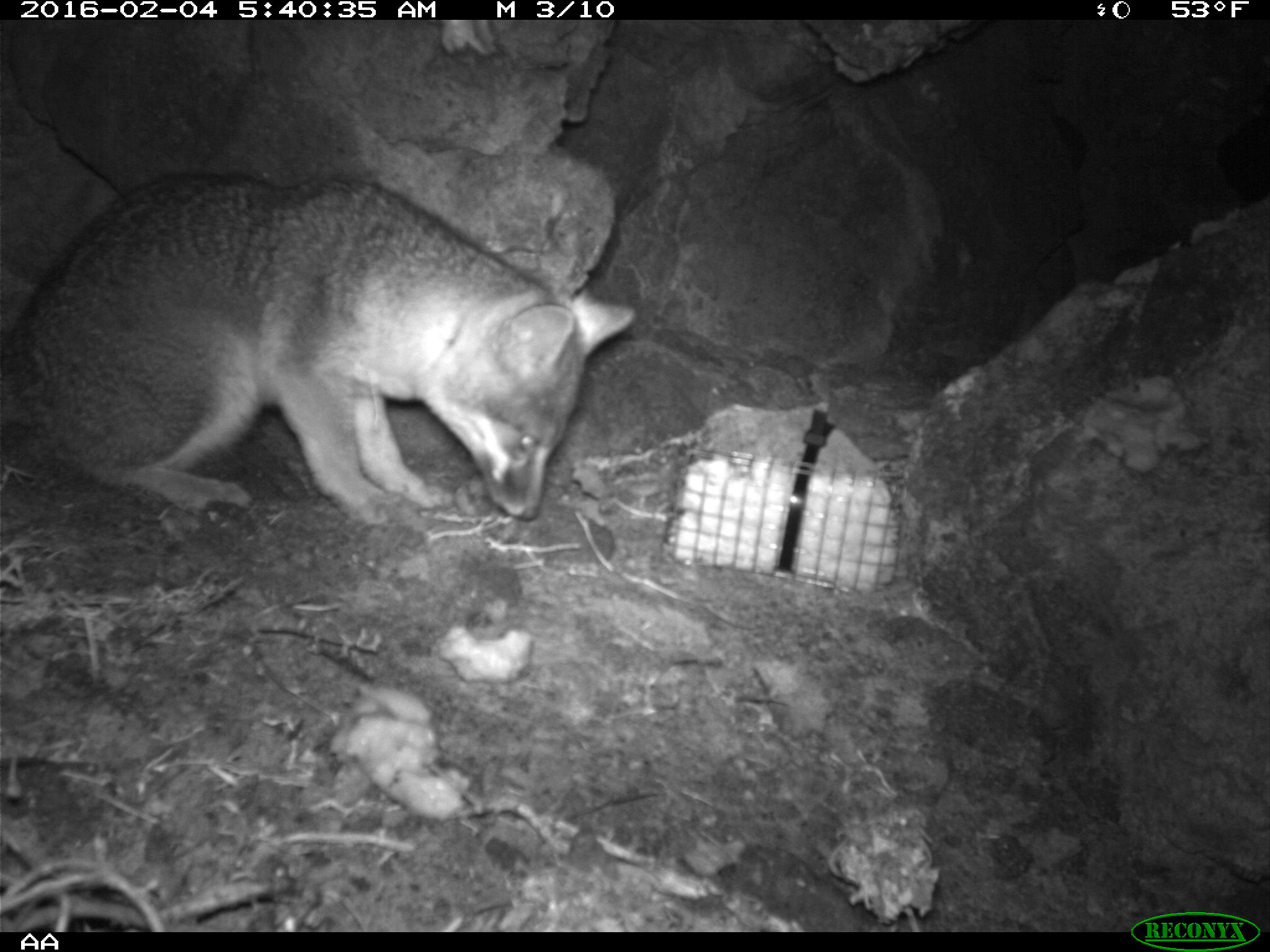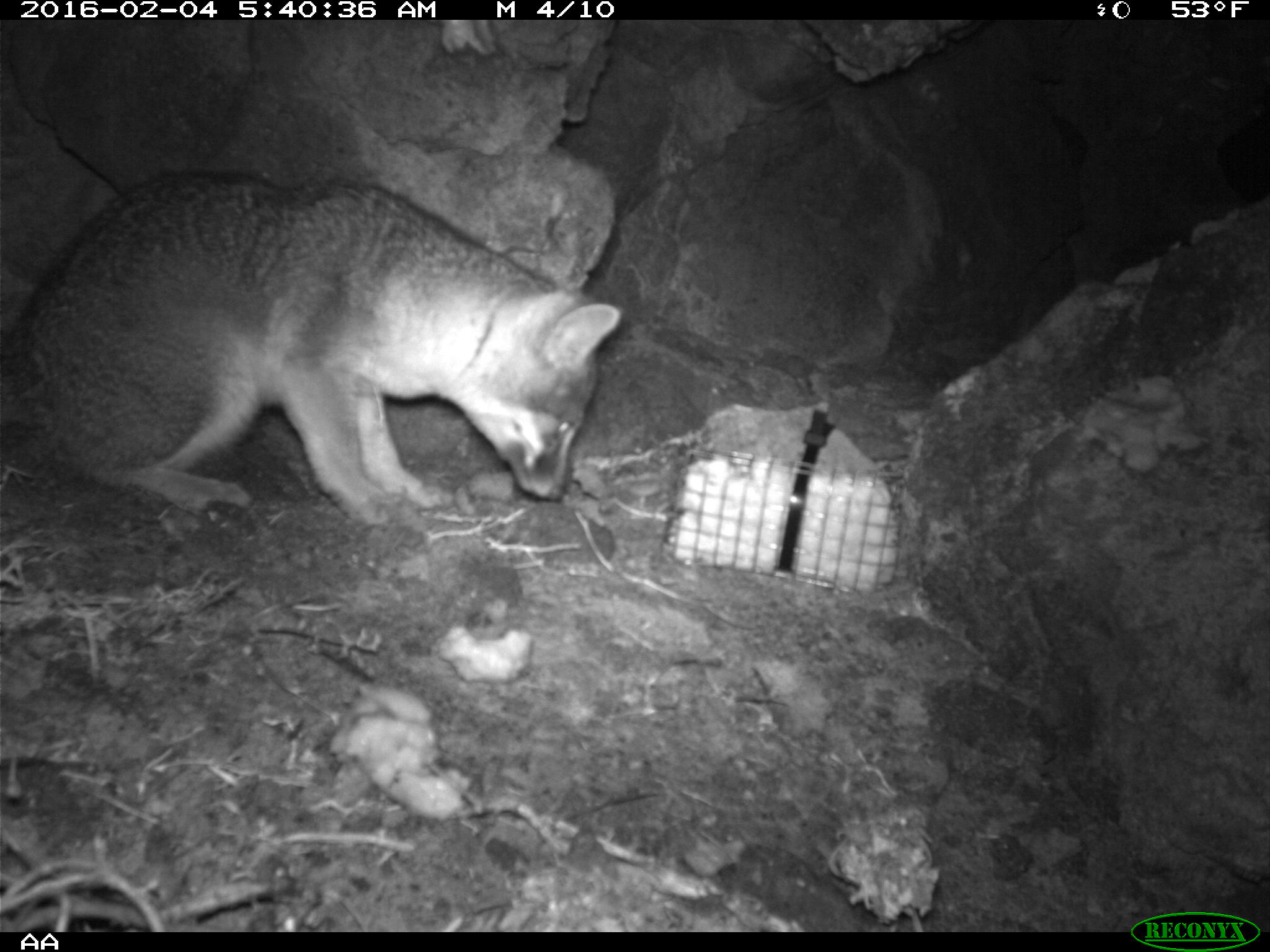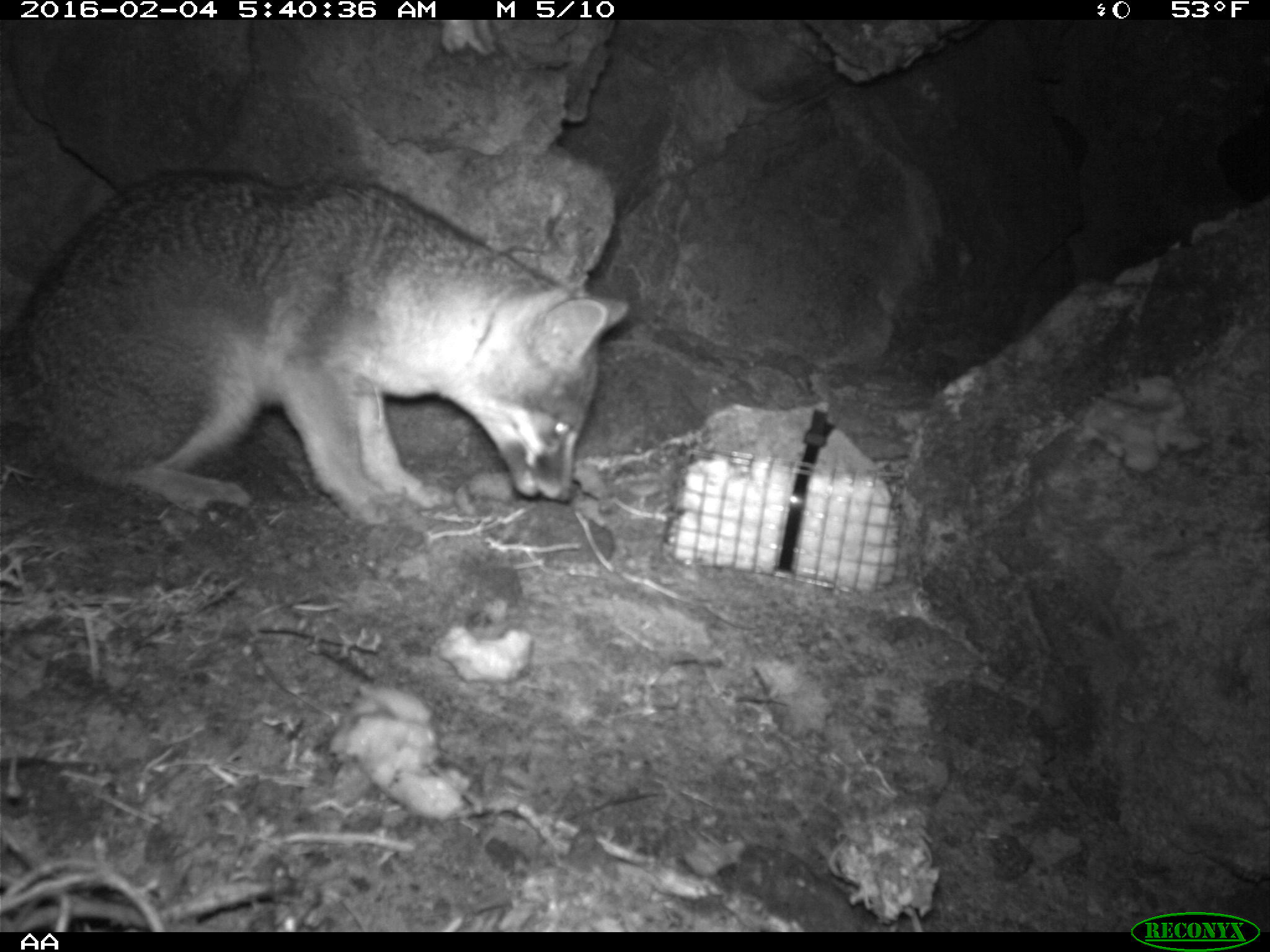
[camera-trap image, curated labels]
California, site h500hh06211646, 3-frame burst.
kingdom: Animalia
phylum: Chordata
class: Mammalia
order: Carnivora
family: Canidae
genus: Urocyon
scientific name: Urocyon littoralis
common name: island fox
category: fox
Fox (island fox) (Urocyon littoralis).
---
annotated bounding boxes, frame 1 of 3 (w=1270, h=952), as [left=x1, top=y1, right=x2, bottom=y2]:
fox: [left=0, top=172, right=638, bottom=525]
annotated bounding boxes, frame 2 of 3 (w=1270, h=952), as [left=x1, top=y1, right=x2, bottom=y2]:
fox: [left=0, top=168, right=621, bottom=530]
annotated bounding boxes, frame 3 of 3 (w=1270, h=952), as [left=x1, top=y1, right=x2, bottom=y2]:
fox: [left=0, top=167, right=629, bottom=527]